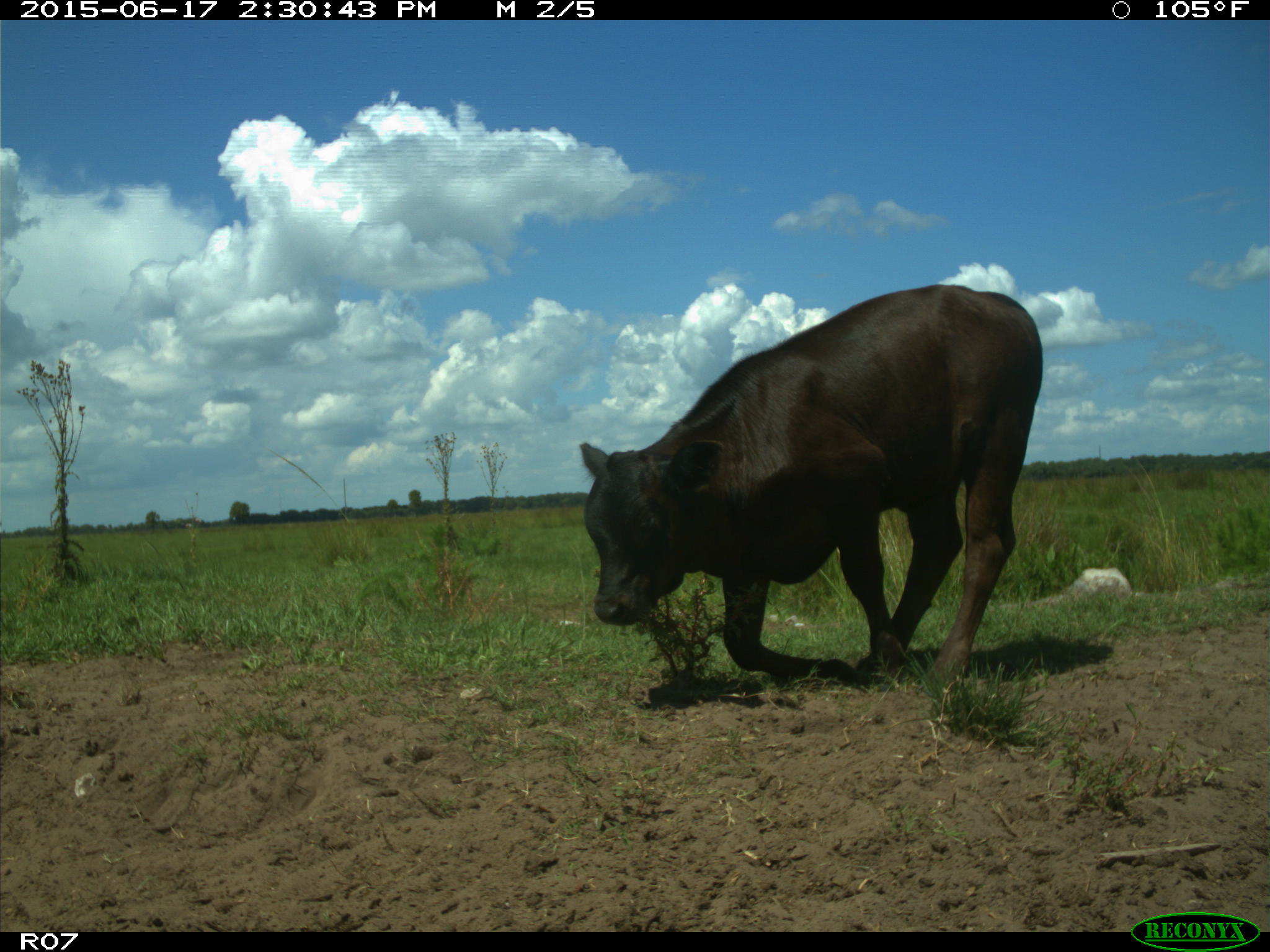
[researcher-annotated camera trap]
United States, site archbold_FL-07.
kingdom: Animalia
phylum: Chordata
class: Mammalia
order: Artiodactyla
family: Bovidae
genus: Bos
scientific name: Bos taurus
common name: domestic cow